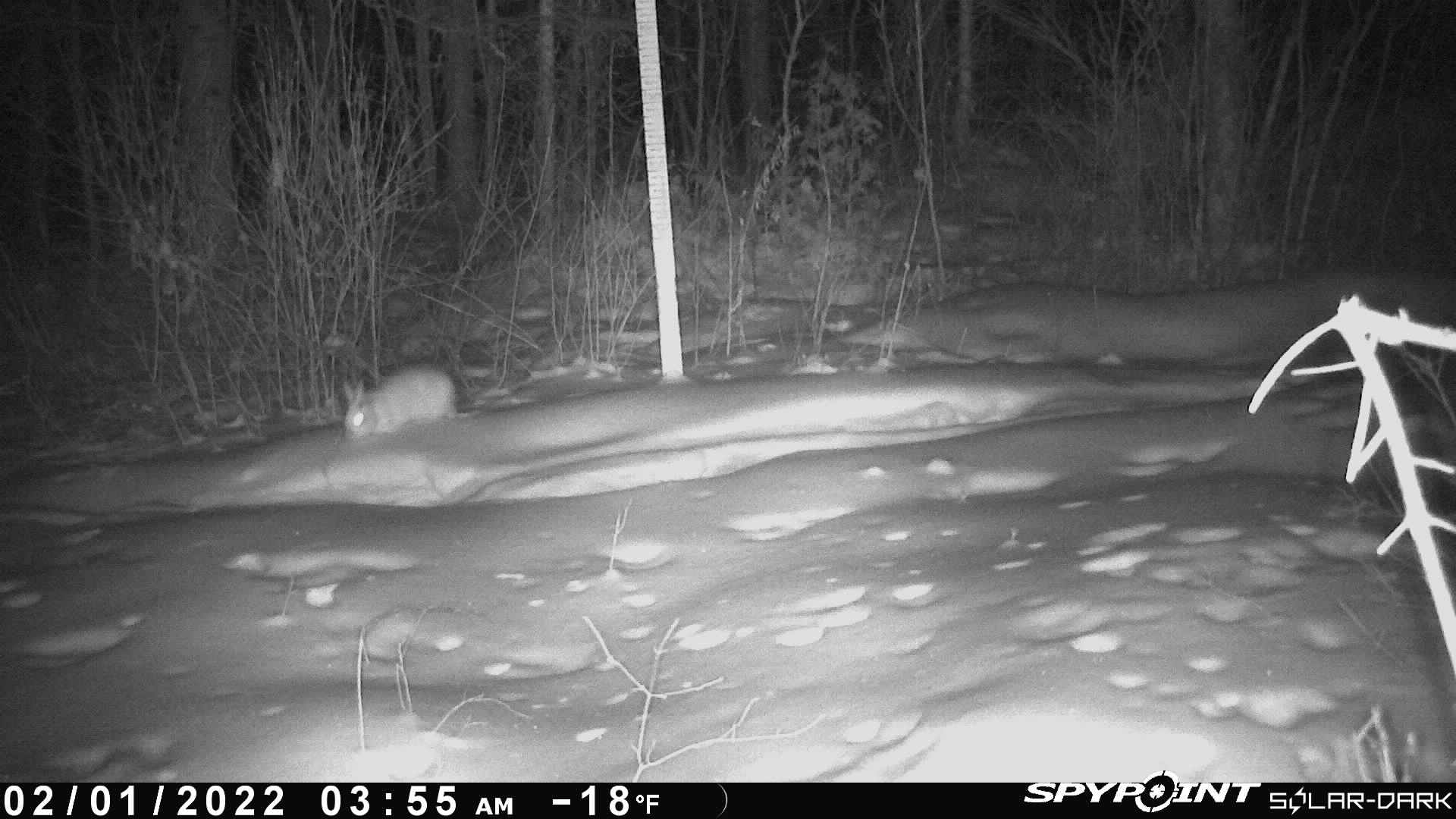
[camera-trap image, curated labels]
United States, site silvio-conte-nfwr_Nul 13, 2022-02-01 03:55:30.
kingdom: Animalia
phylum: Chordata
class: Mammalia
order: Lagomorpha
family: Leporidae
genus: Lepus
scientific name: Lepus americanus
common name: snowshoe hare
Snowshoe hare (Lepus americanus).